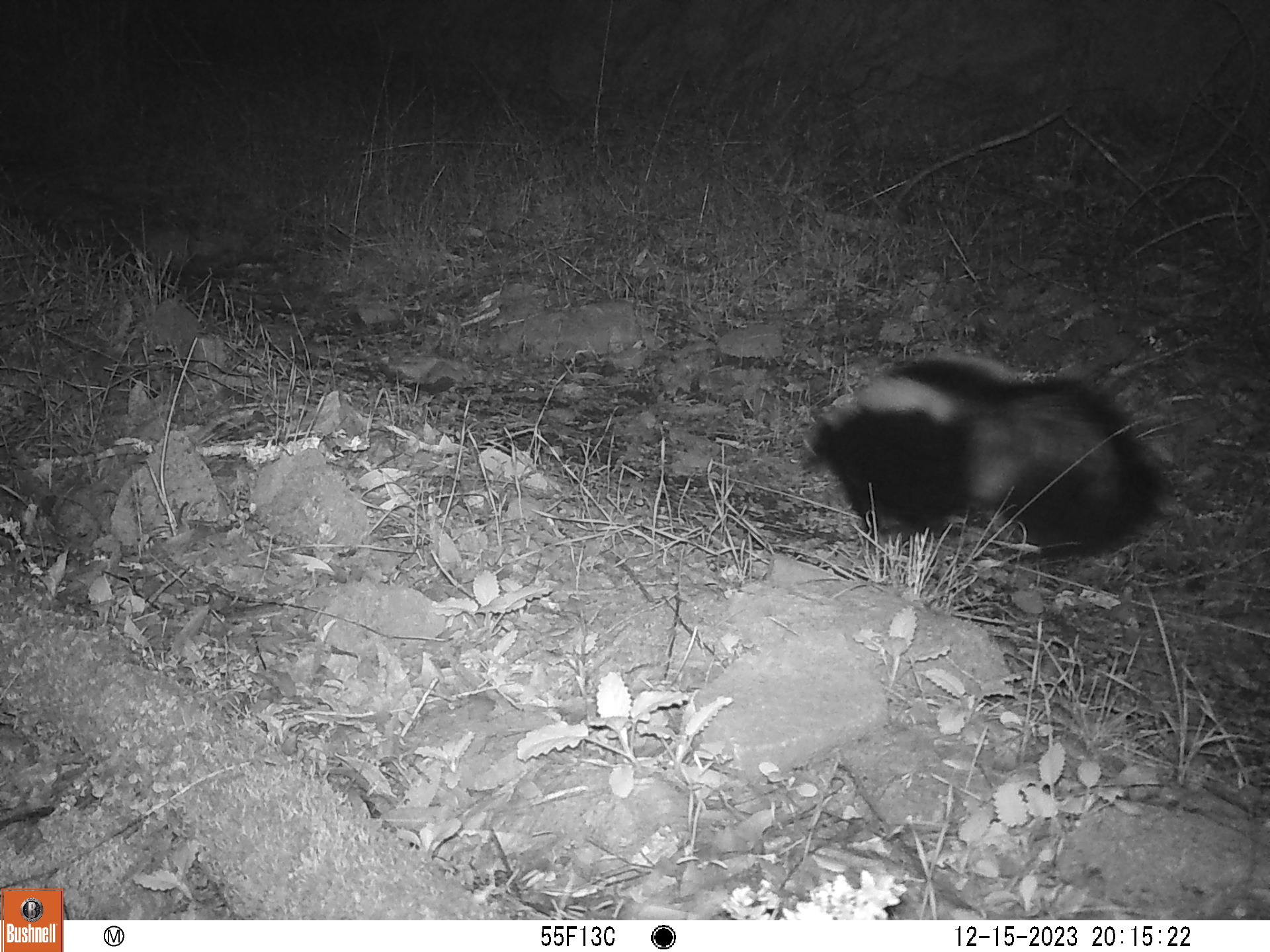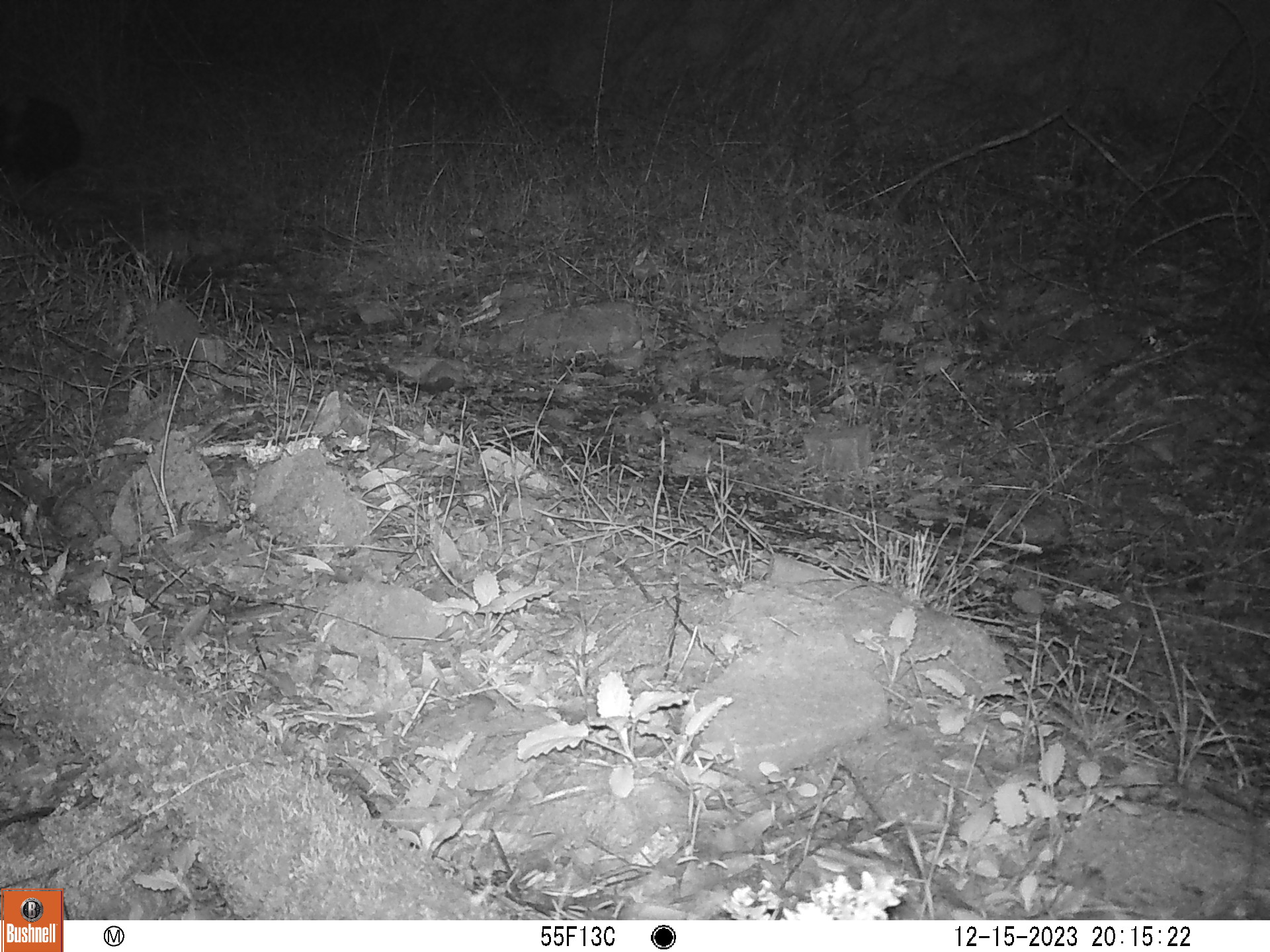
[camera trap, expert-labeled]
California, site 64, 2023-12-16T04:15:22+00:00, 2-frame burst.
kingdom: Animalia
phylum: Chordata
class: Mammalia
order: Carnivora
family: Mephitidae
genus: Mephitis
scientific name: Mephitis mephitis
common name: striped skunk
Striped skunk (Mephitis mephitis).